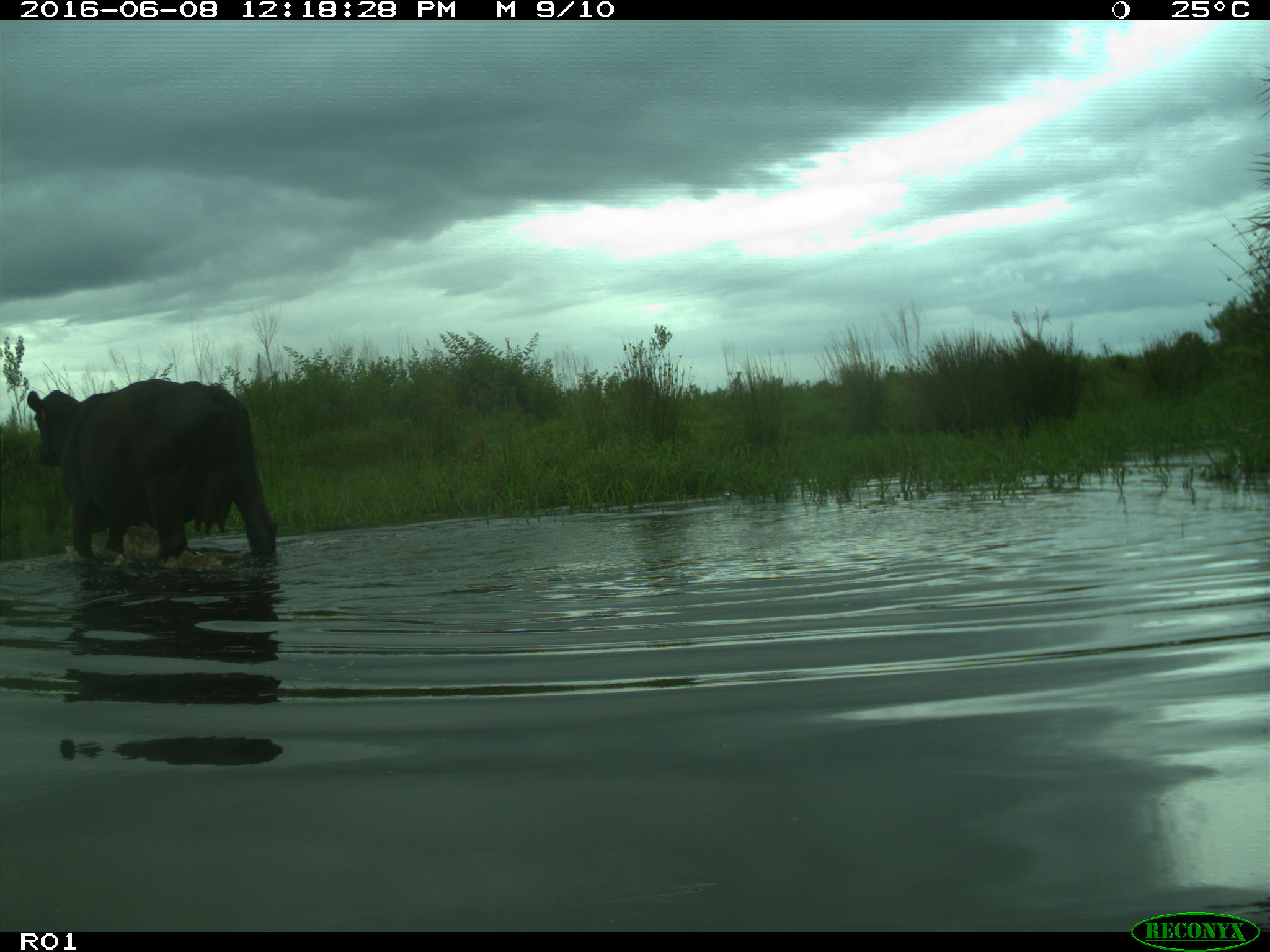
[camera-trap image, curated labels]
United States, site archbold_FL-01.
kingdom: Animalia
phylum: Chordata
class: Mammalia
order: Artiodactyla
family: Bovidae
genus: Bos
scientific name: Bos taurus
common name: domestic cow